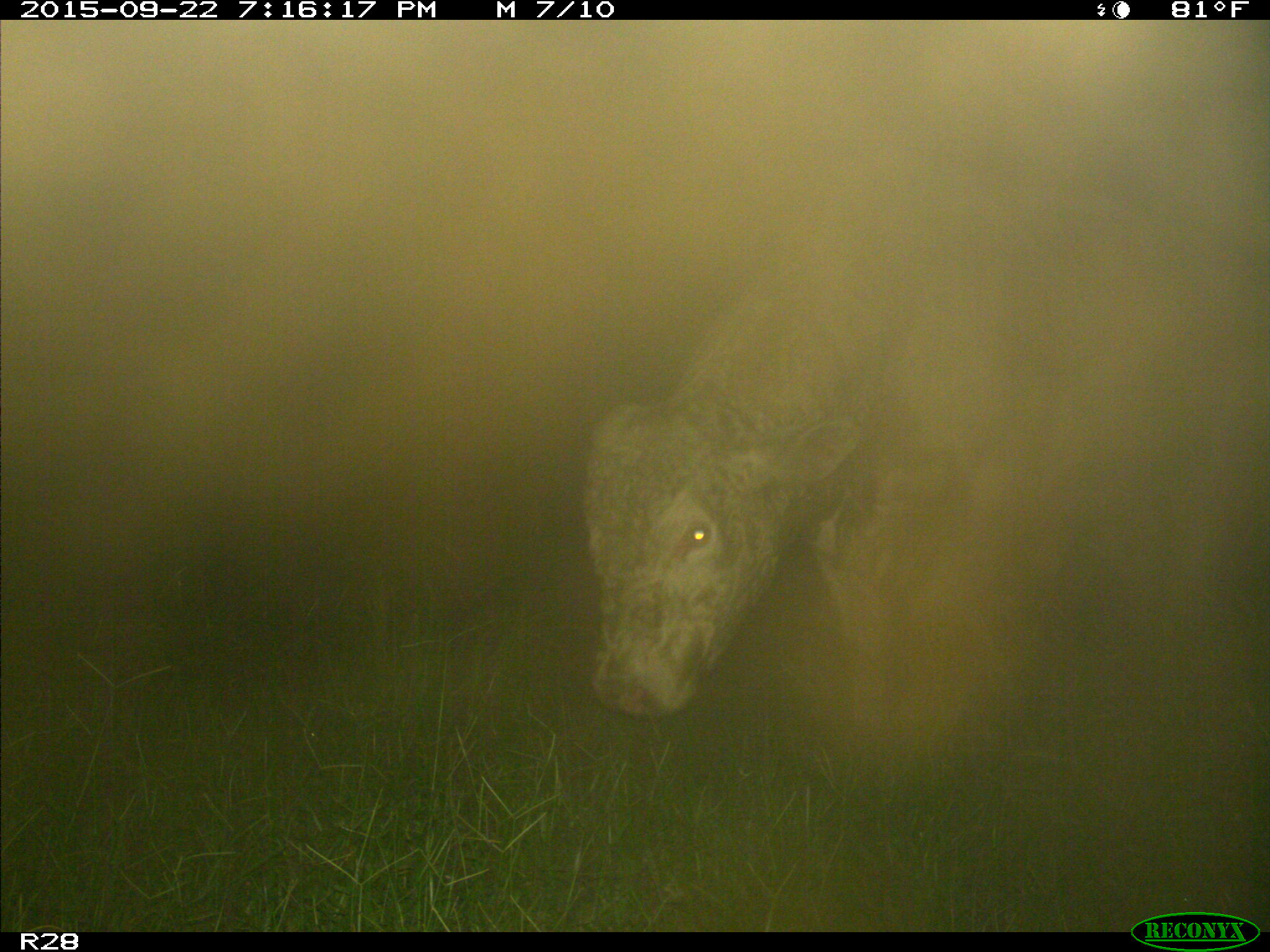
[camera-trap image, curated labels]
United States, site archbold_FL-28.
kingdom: Animalia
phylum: Chordata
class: Mammalia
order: Artiodactyla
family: Bovidae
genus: Bos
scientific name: Bos taurus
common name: domestic cow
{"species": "Bos taurus (domestic cow)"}